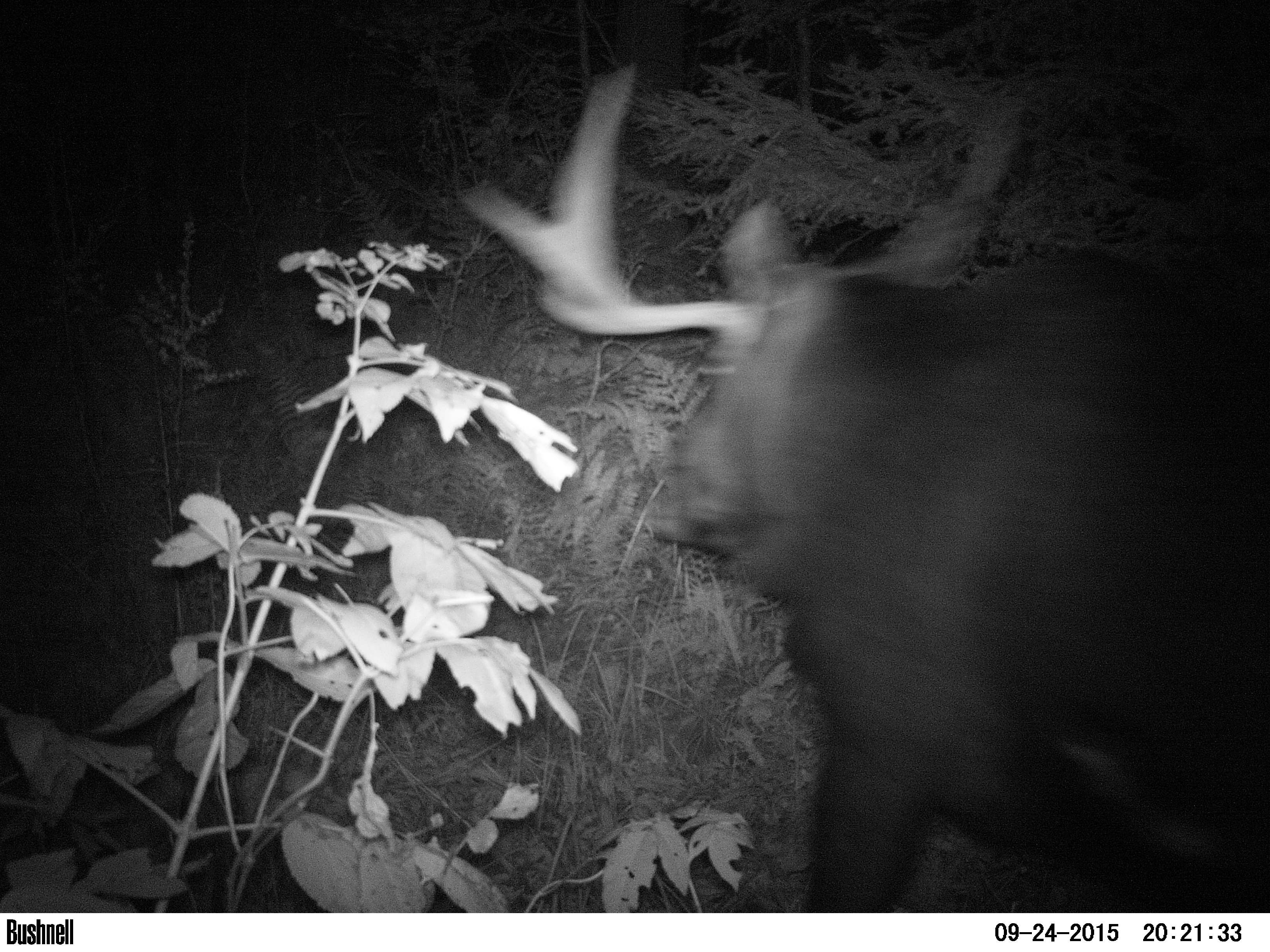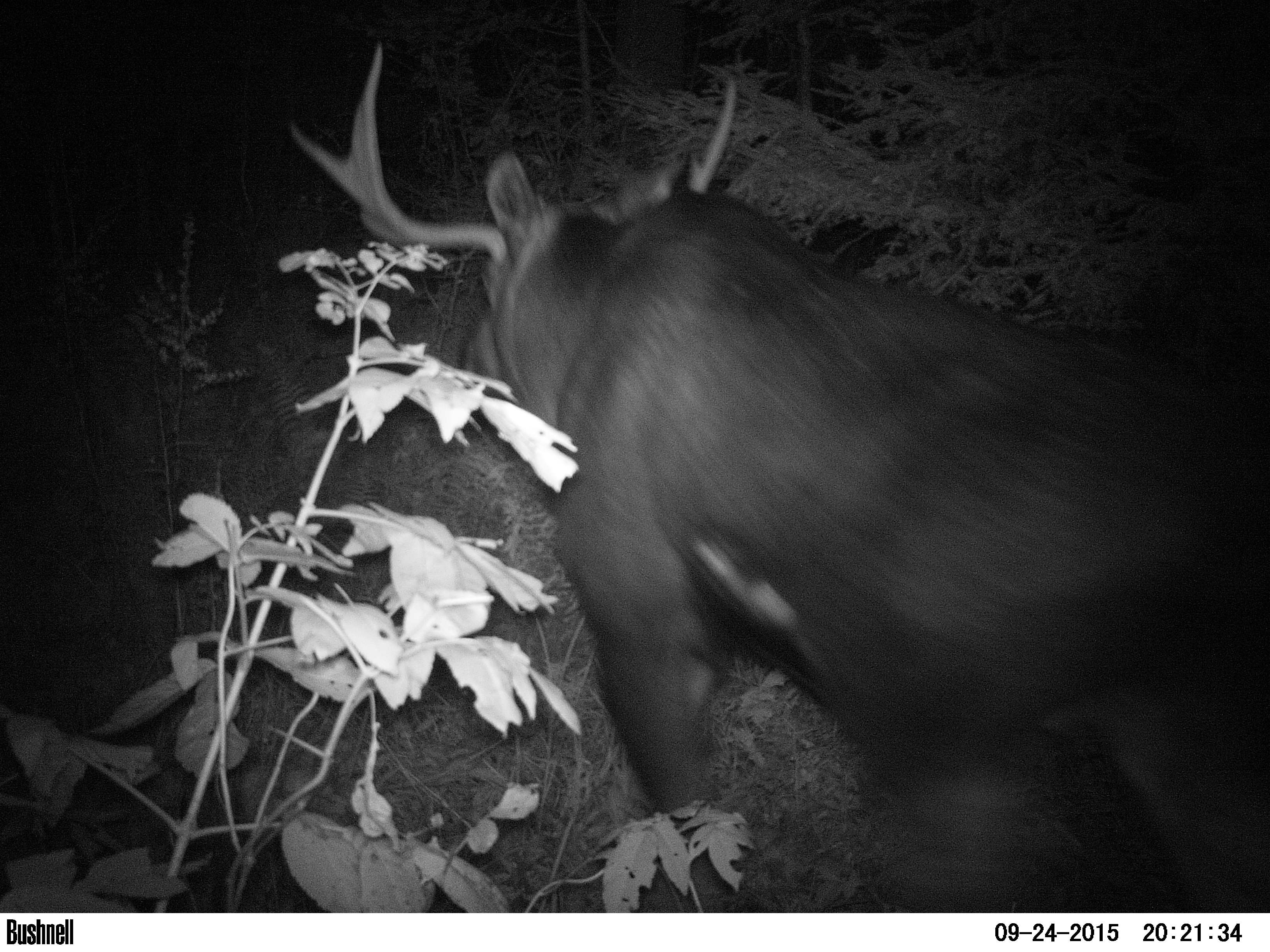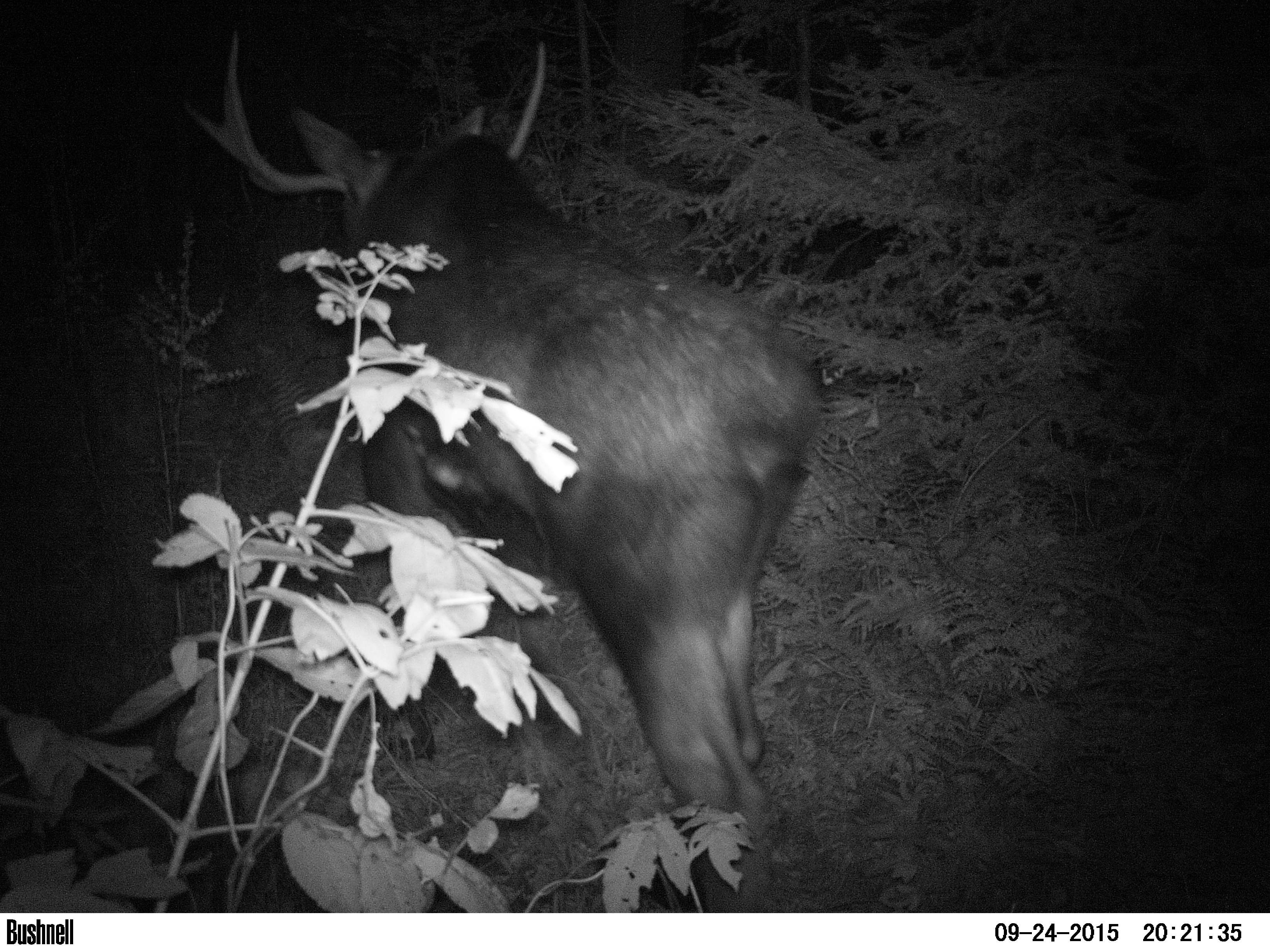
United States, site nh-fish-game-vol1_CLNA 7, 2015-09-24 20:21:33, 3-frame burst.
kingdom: Animalia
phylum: Chordata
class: Mammalia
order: Artiodactyla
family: Cervidae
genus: Alces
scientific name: Alces alces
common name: moose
Moose (Alces alces).